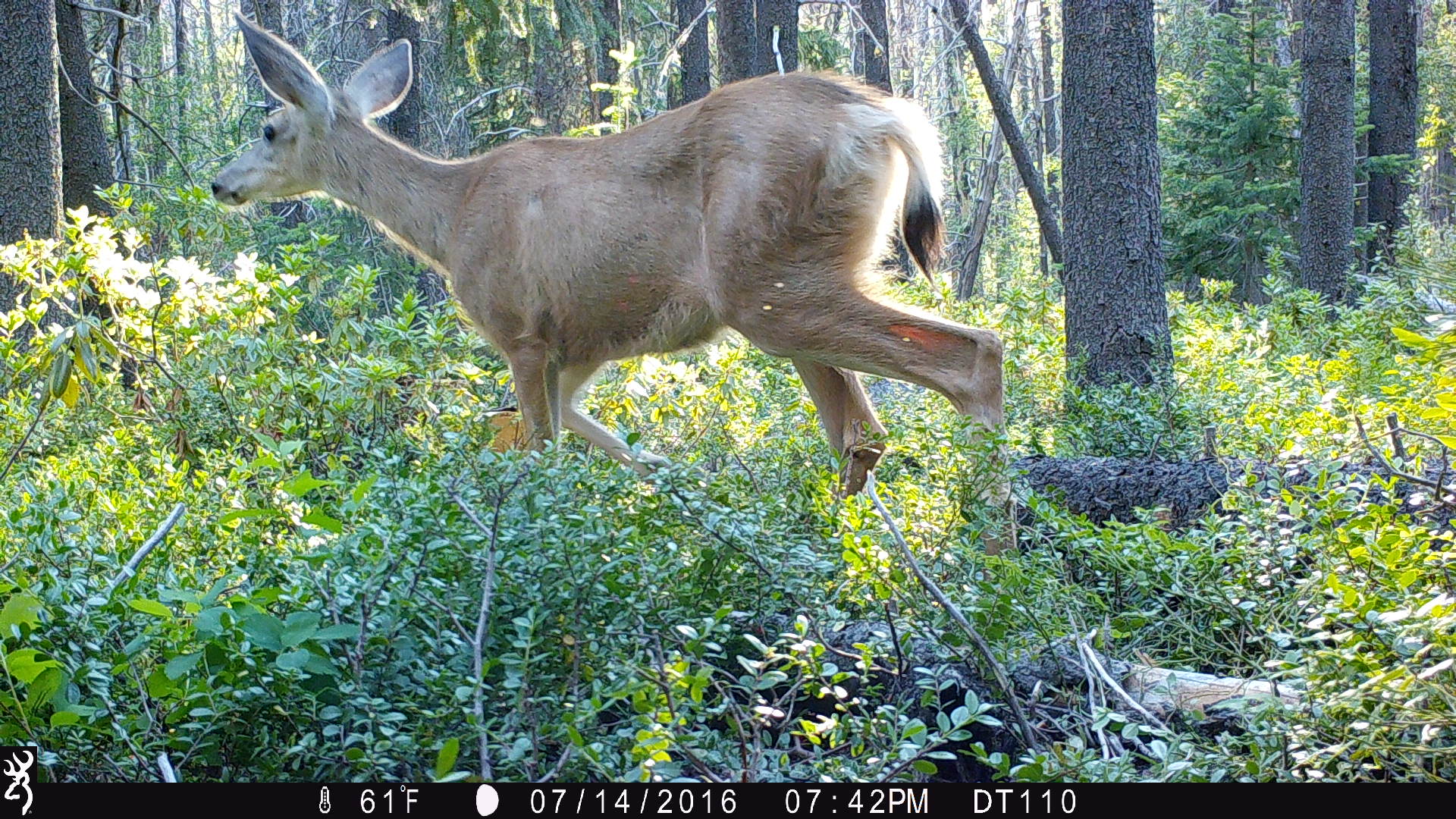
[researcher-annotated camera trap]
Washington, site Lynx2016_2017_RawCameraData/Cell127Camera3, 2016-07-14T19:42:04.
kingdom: Animalia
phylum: Chordata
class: Mammalia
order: Artiodactyla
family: Cervidae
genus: Odocoileus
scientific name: Odocoileus hemionus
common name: mule deer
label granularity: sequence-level